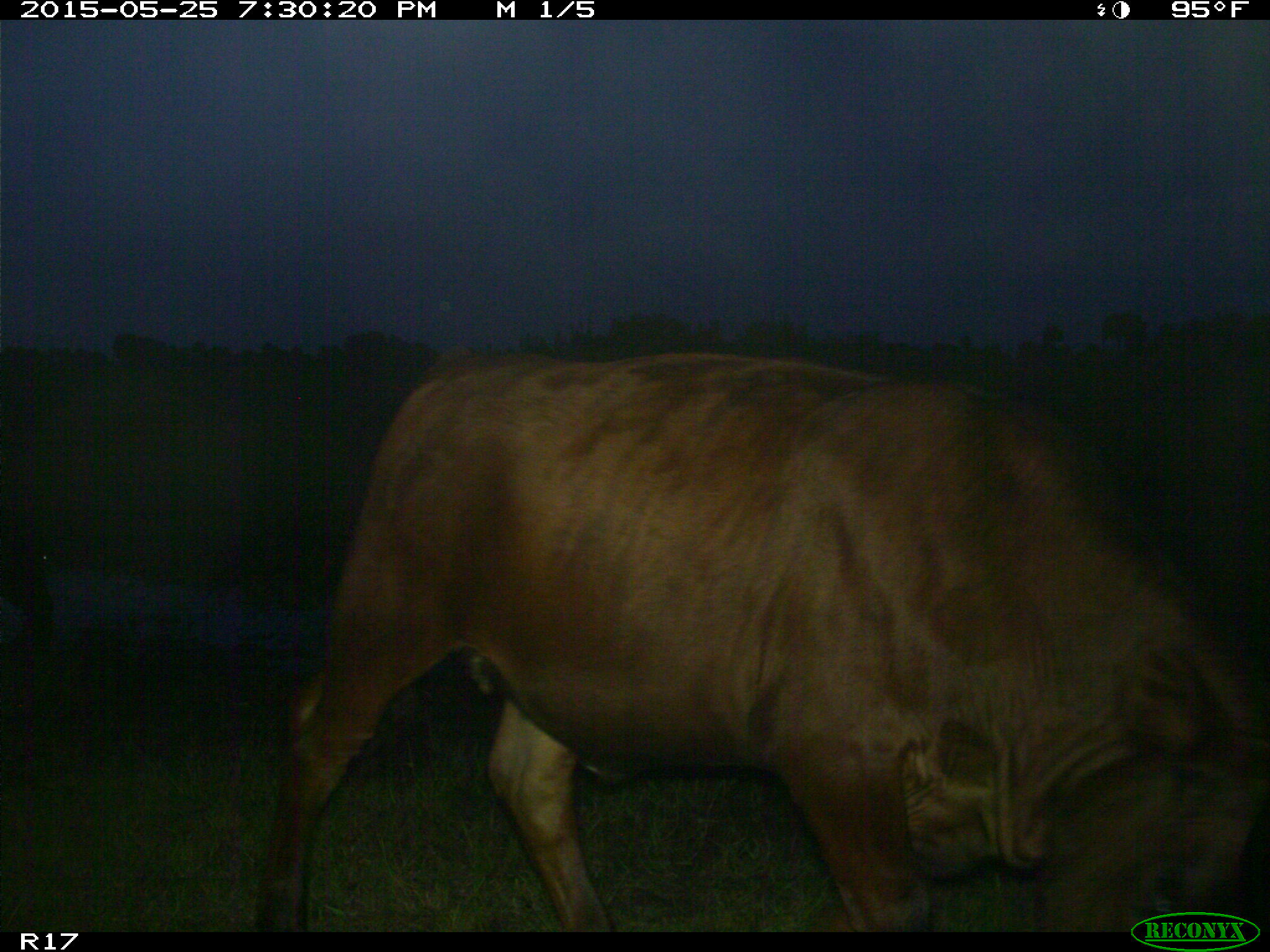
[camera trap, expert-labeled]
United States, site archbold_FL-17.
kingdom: Animalia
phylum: Chordata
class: Mammalia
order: Artiodactyla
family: Bovidae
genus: Bos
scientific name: Bos taurus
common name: domestic cow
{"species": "Bos taurus (domestic cow)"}